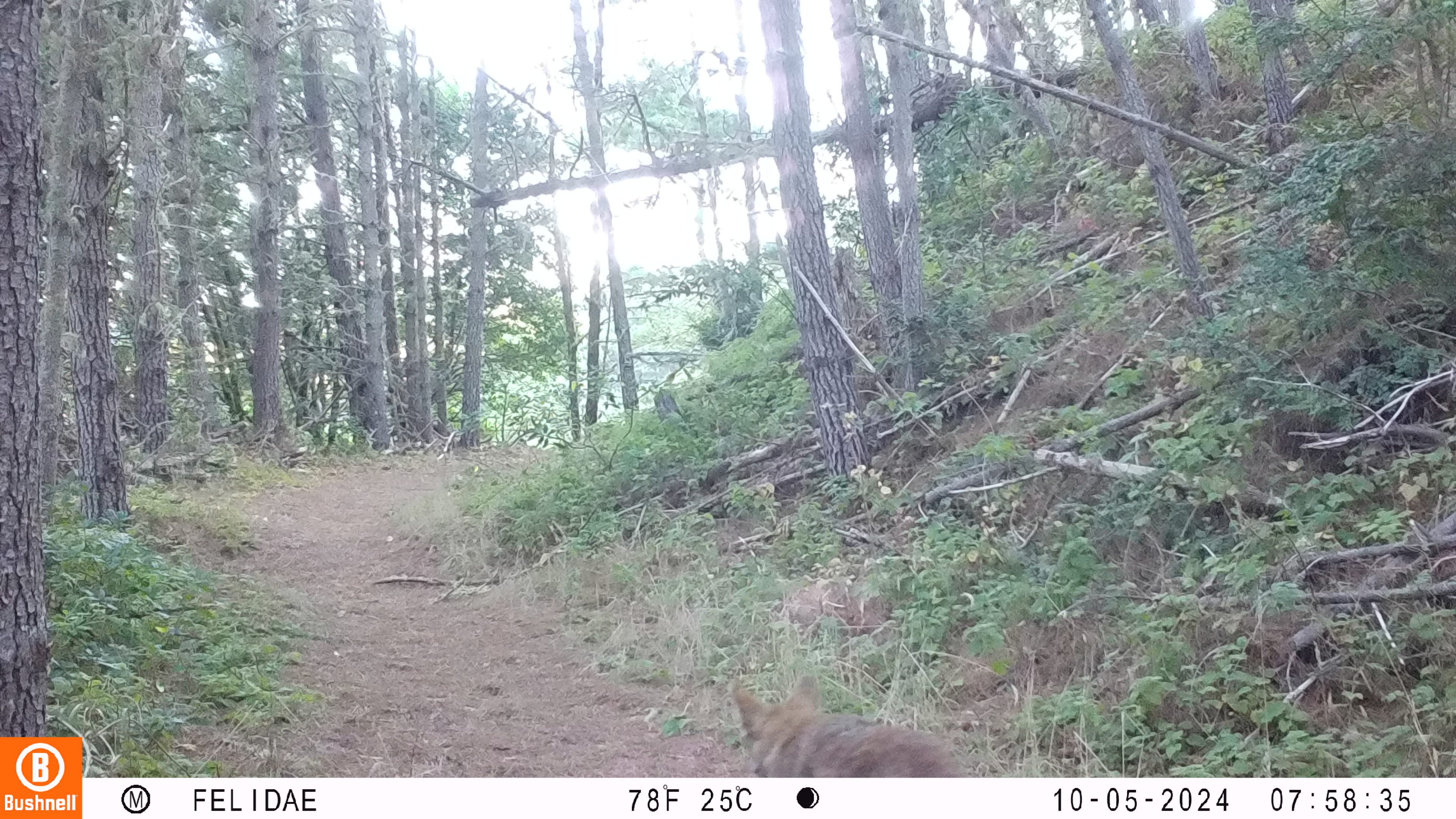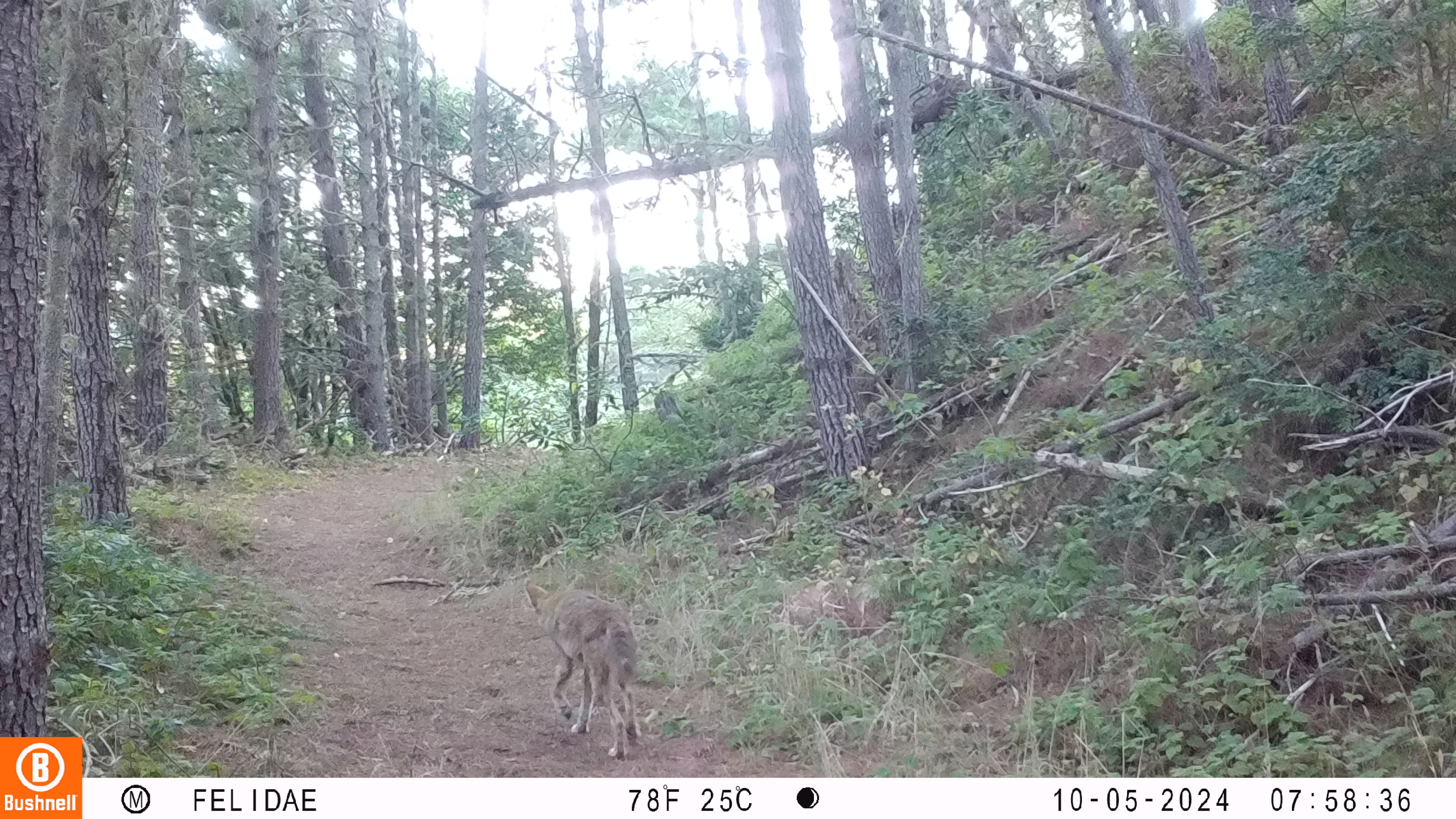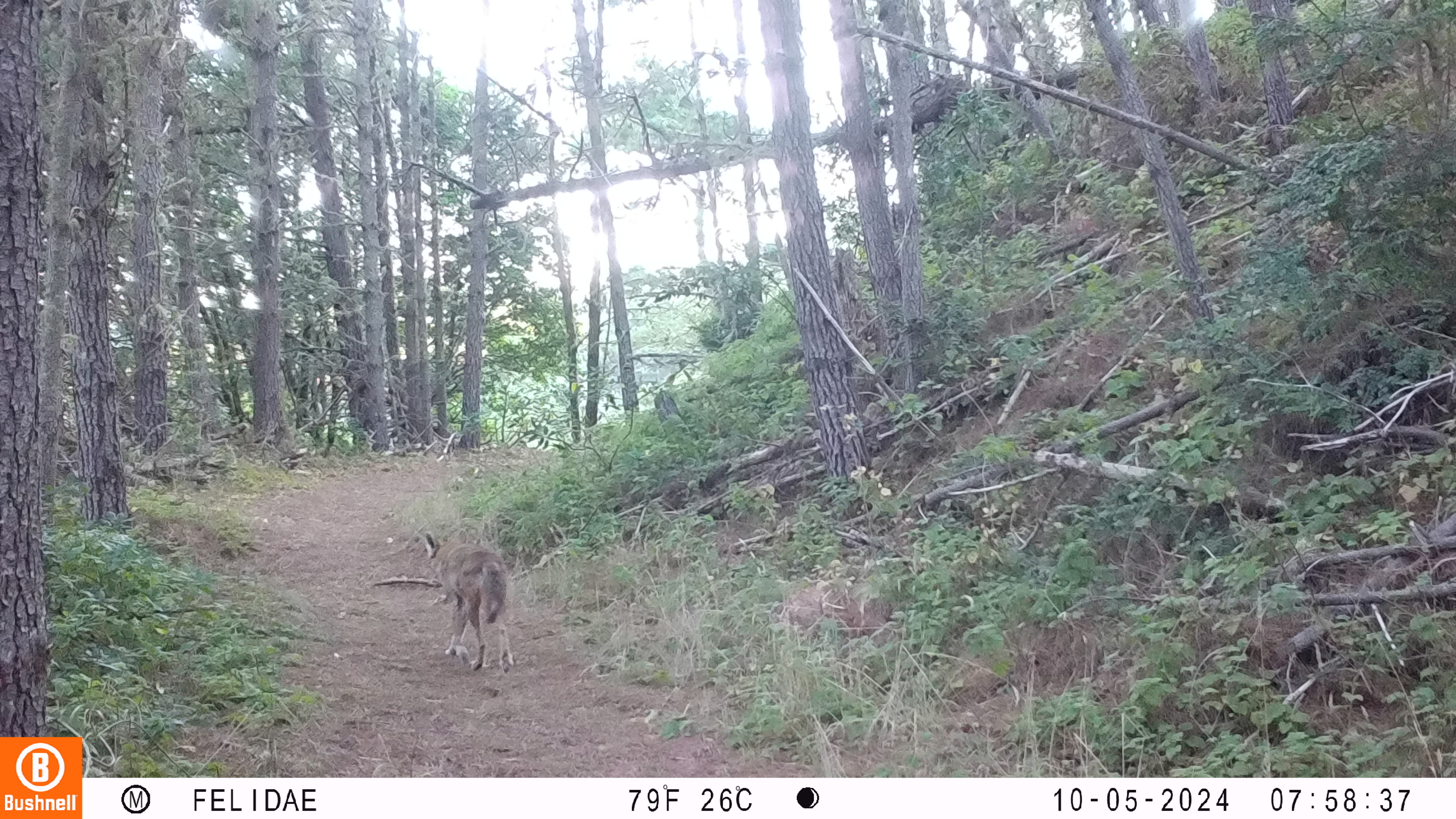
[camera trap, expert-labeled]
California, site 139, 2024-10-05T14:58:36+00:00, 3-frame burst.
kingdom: Animalia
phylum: Chordata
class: Mammalia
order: Carnivora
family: Canidae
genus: Canis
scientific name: Canis latrans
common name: coyote